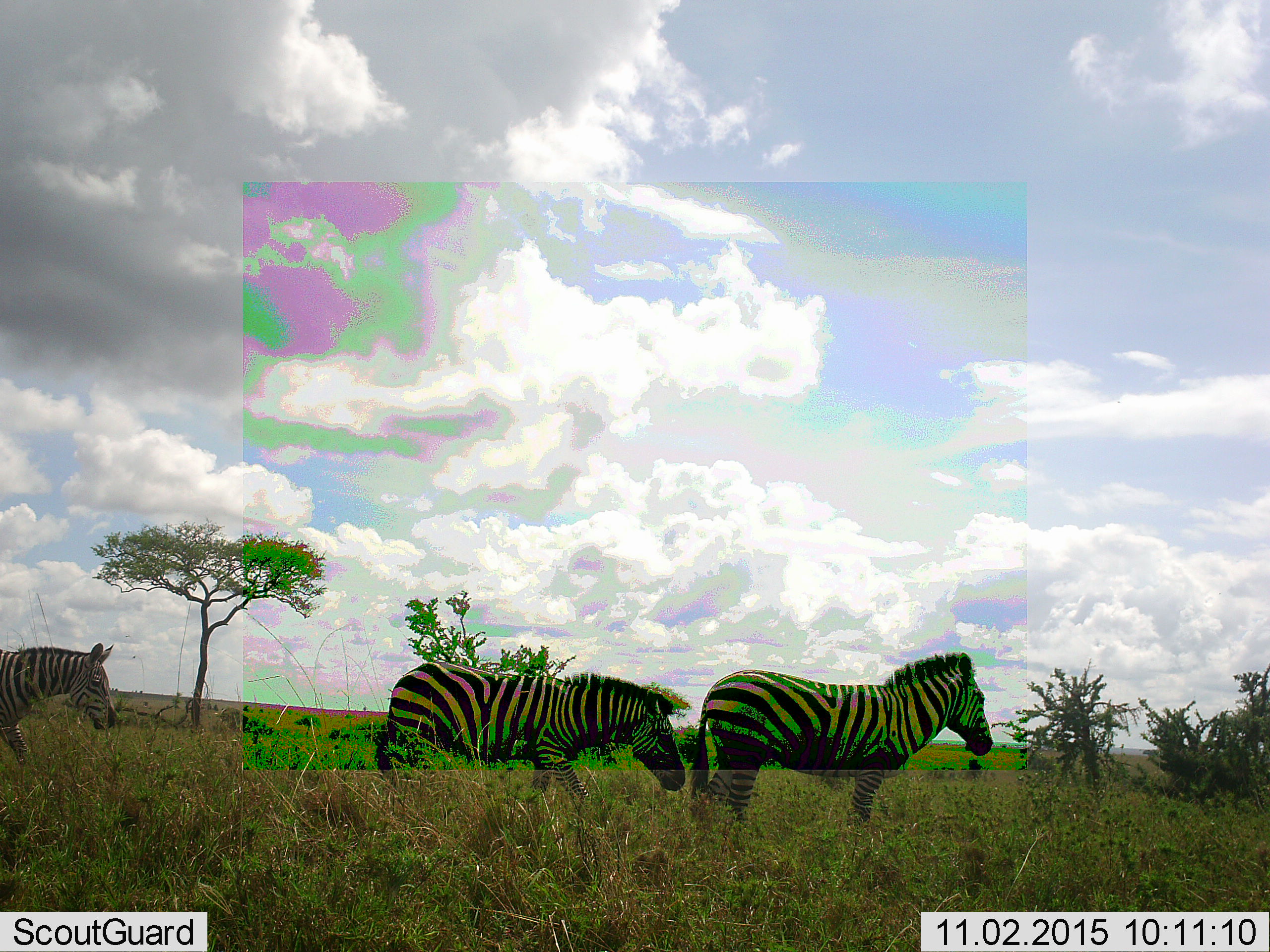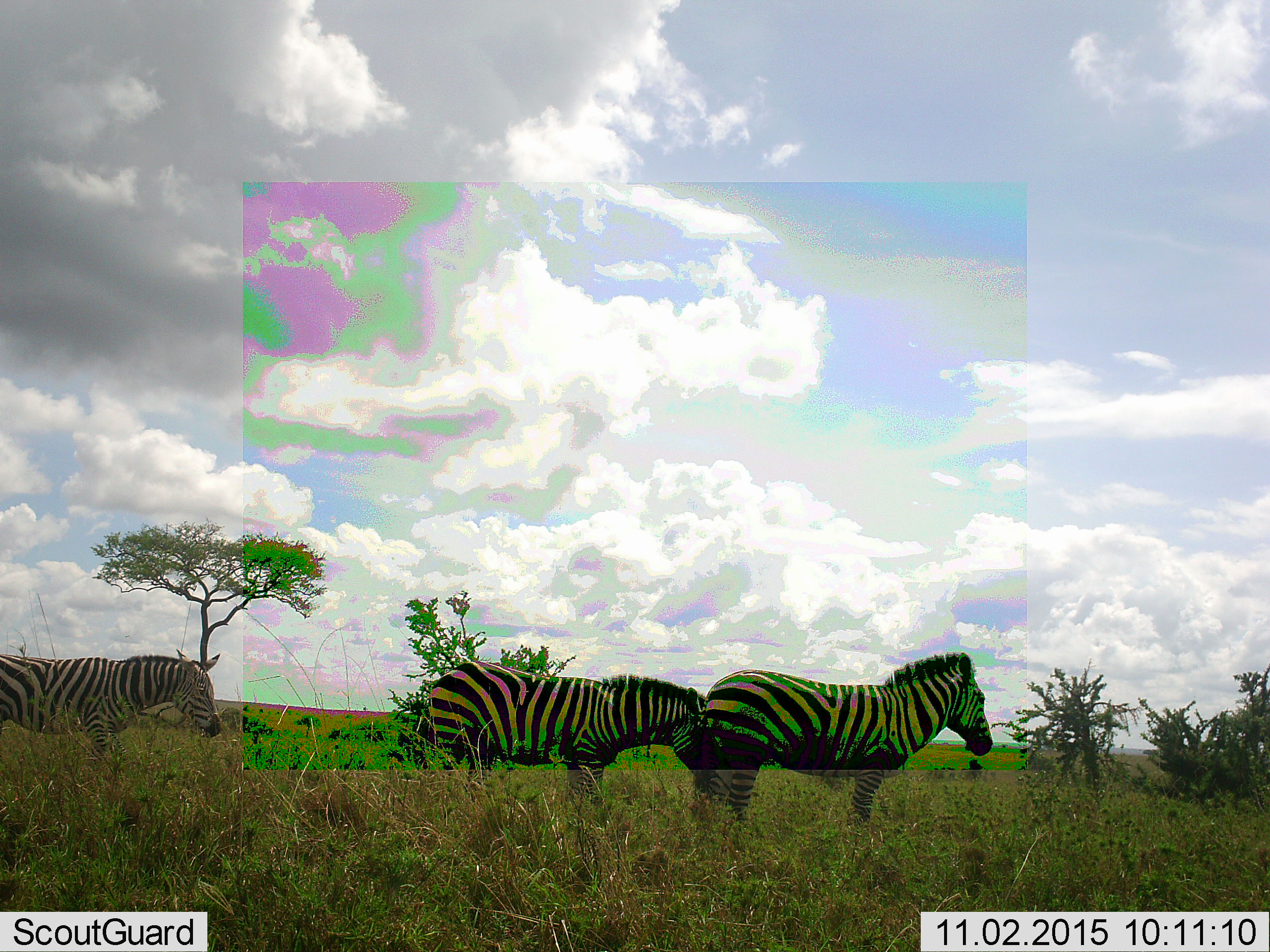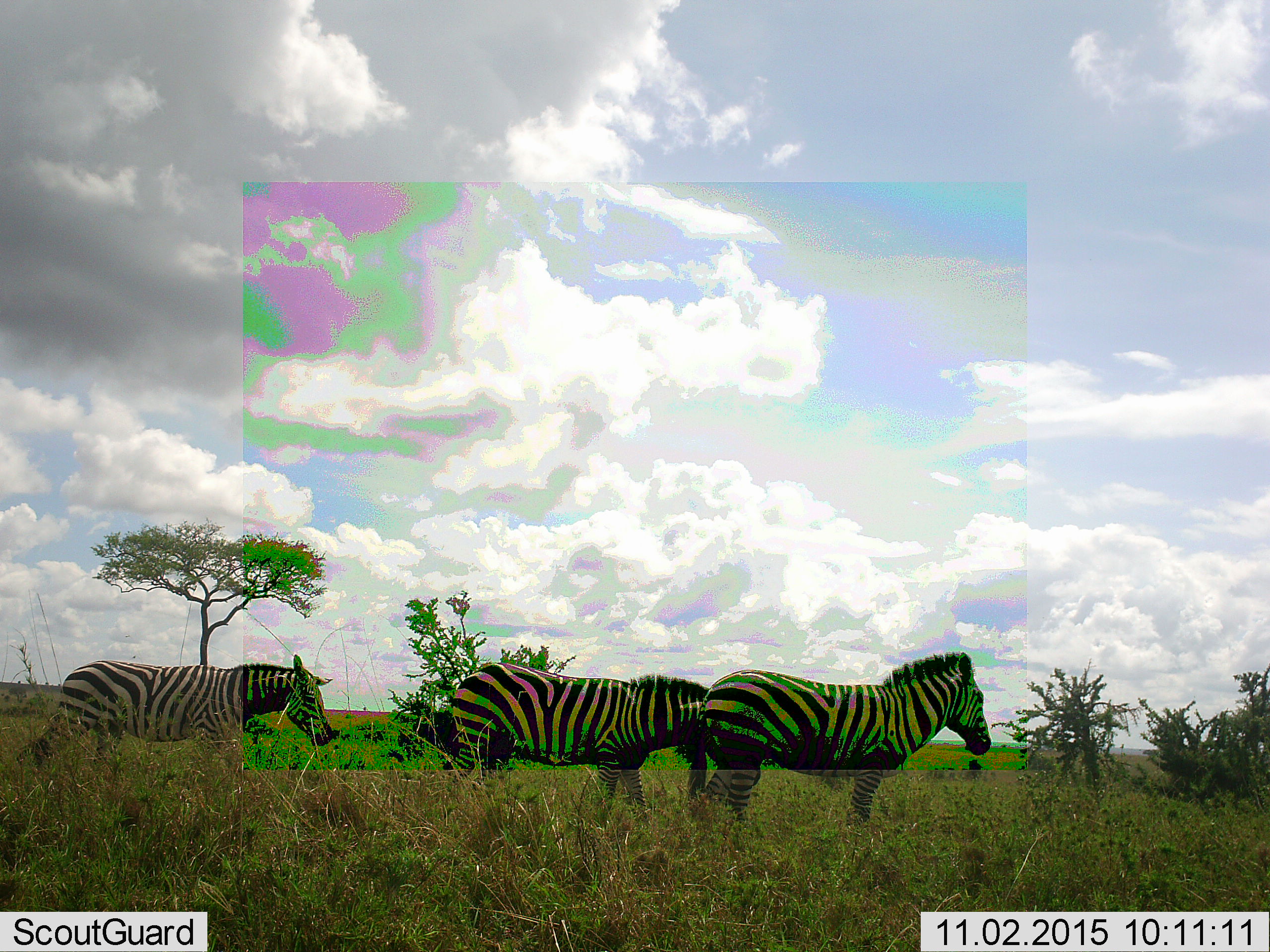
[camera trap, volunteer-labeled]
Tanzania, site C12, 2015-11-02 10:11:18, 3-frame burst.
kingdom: Animalia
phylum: Chordata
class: Mammalia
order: Perissodactyla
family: Equidae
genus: Equus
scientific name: Equus quagga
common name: plains zebra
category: zebra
Zebra (plains zebra) (Equus quagga), count 3. Behavior (volunteer vote fractions): standing 50%, resting 0%, moving 94%, interacting 0%. Young present (vote fraction): 6%. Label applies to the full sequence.